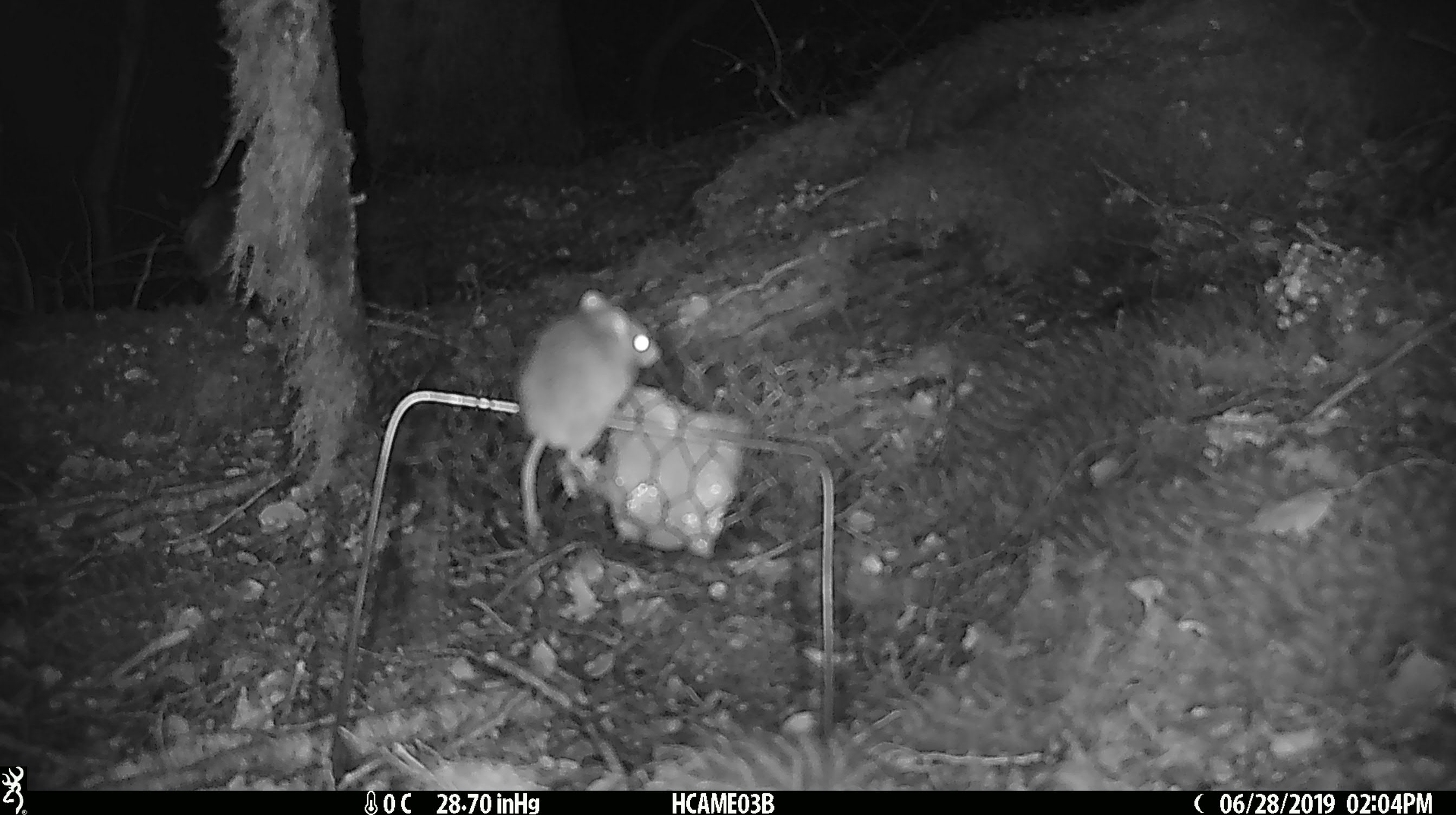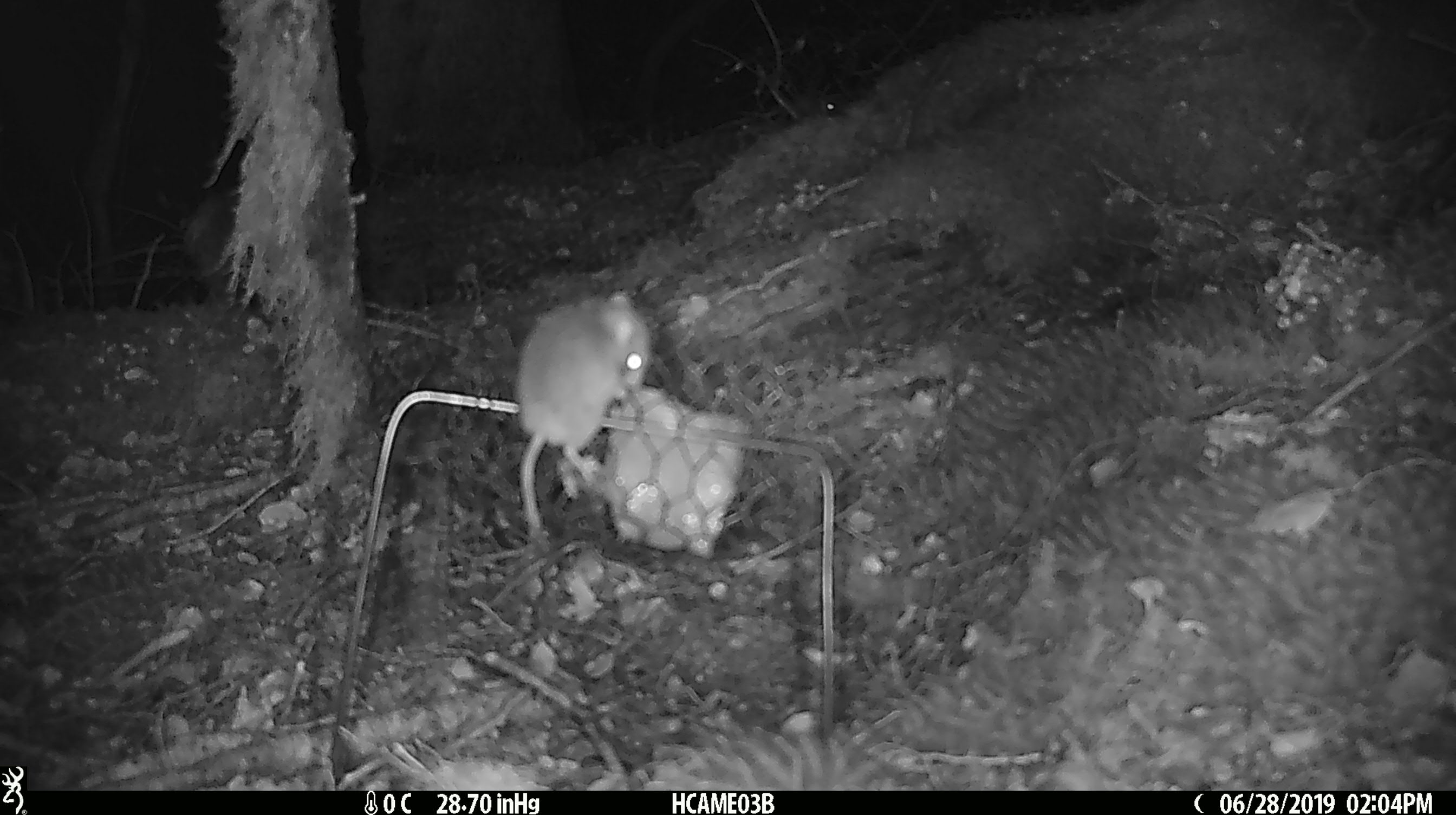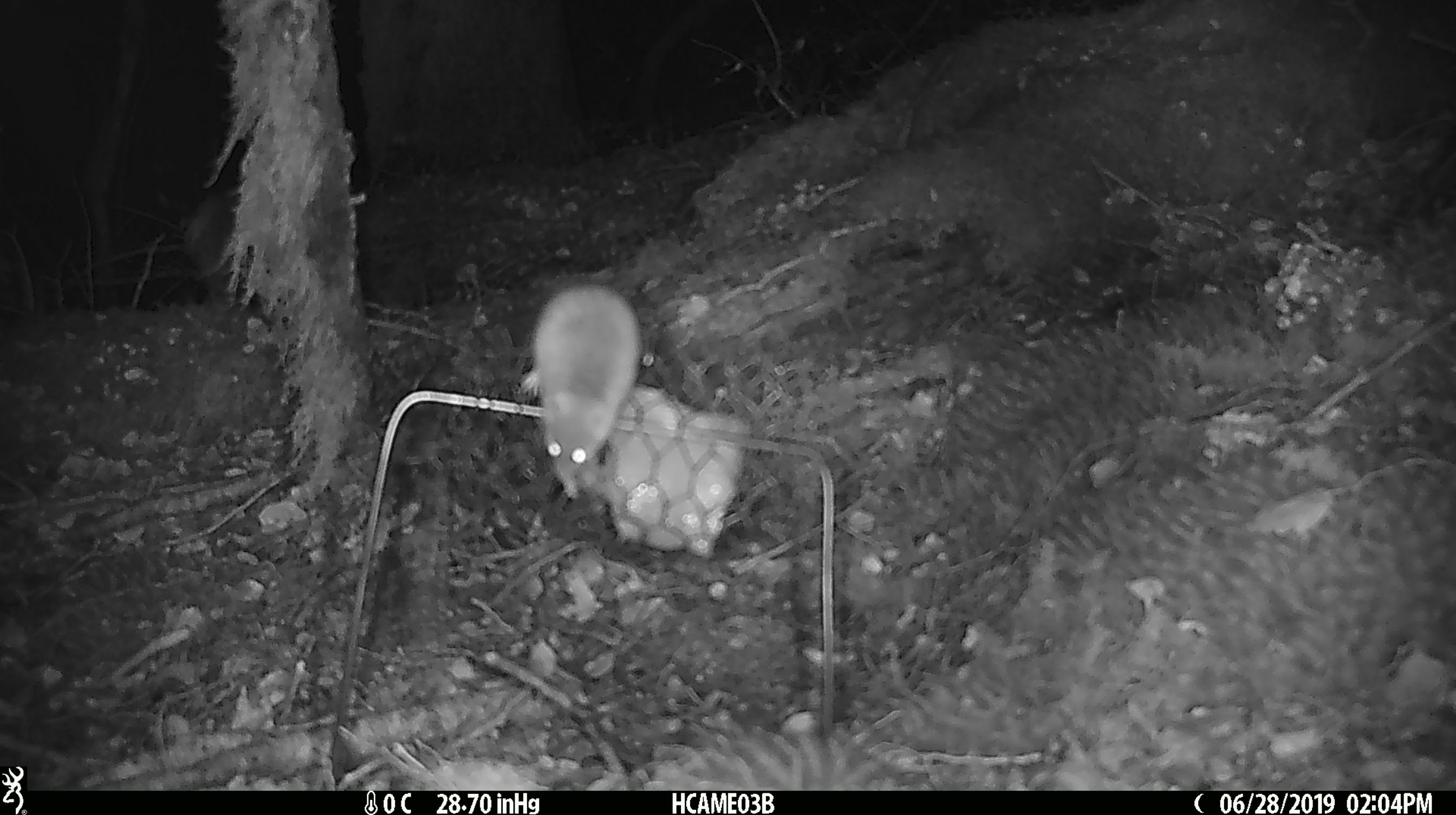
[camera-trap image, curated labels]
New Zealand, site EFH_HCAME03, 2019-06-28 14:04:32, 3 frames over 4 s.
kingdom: Animalia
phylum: Chordata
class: Mammalia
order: Rodentia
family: Muridae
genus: Mus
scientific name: Mus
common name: mouse